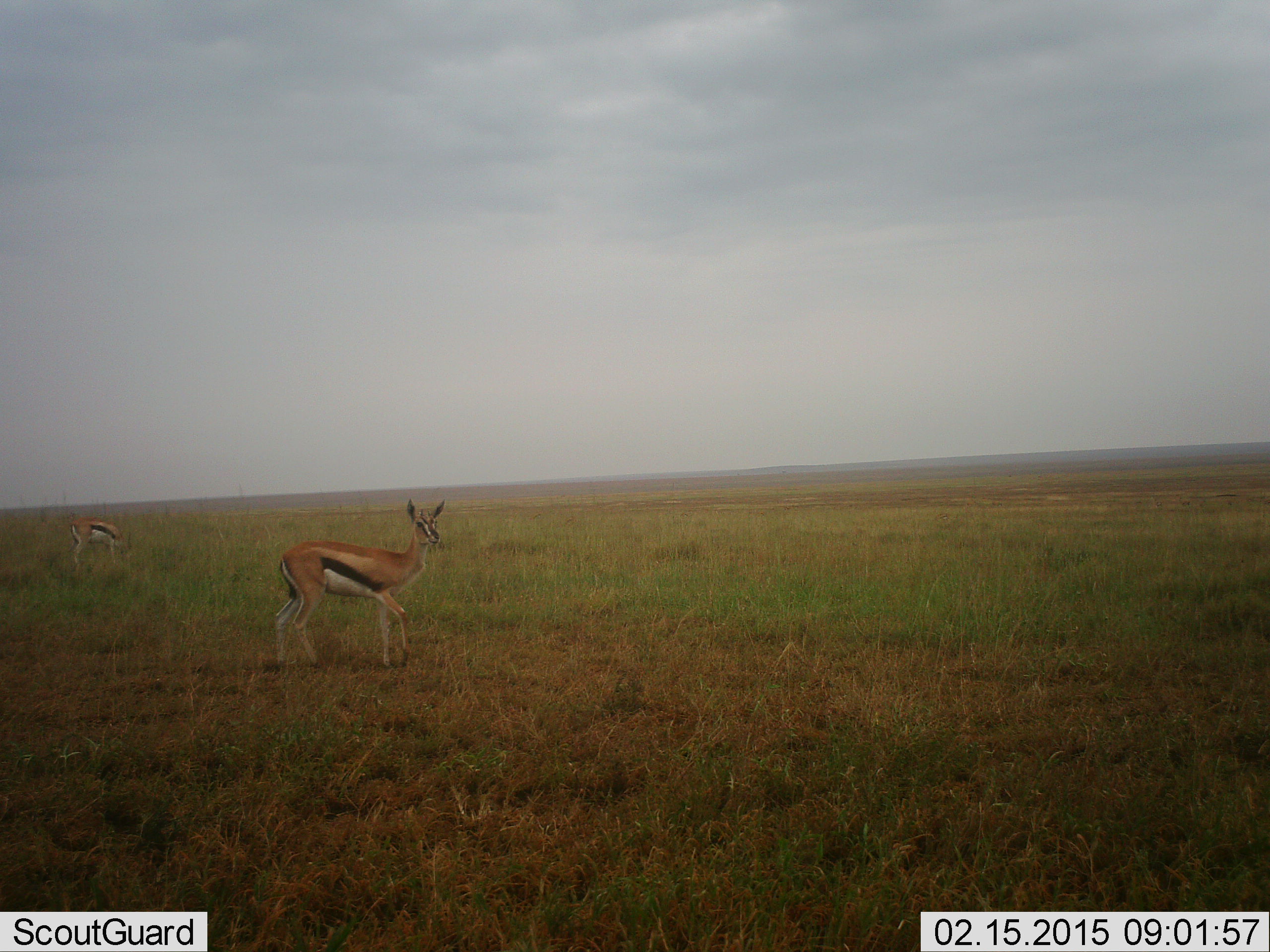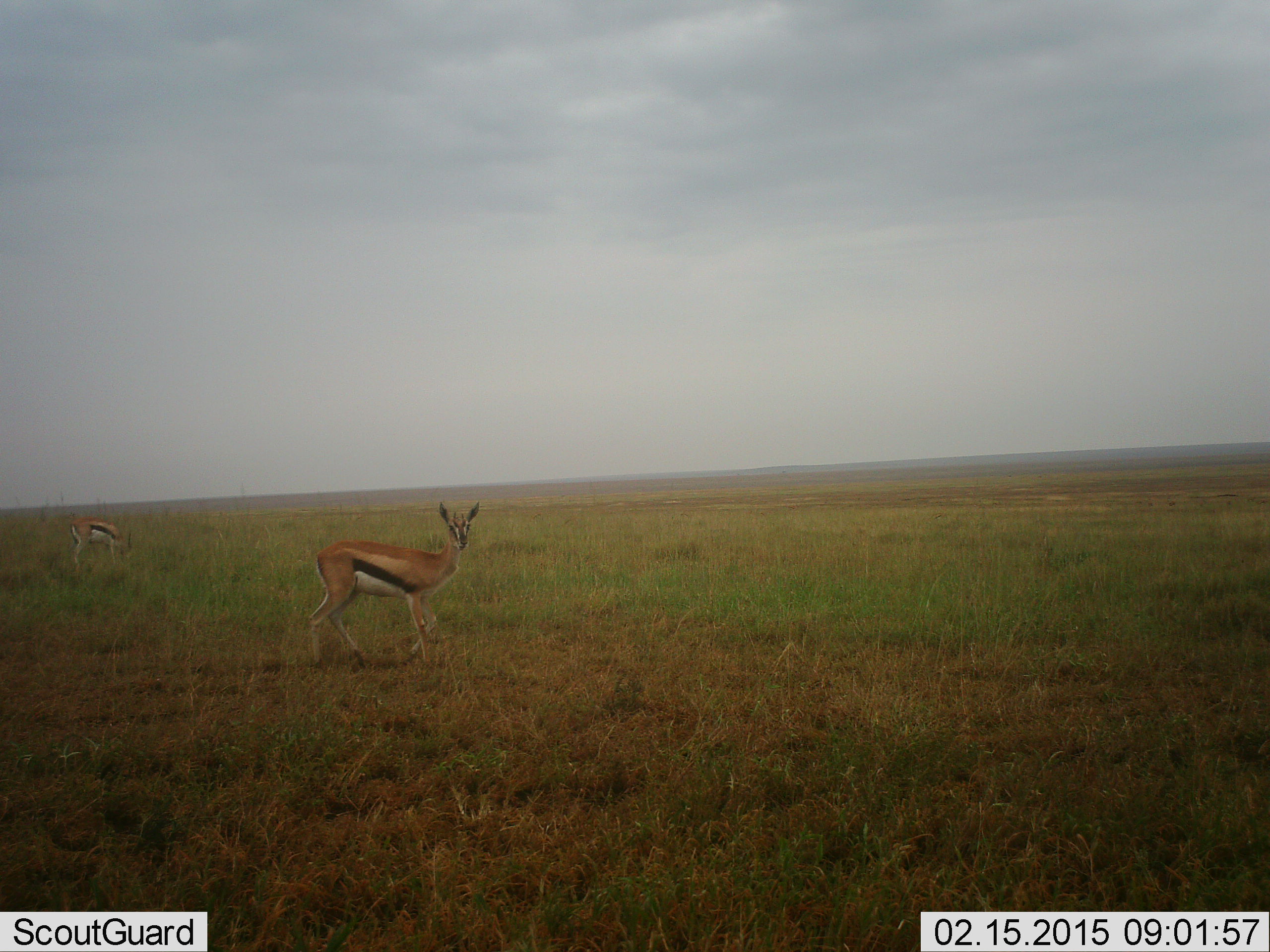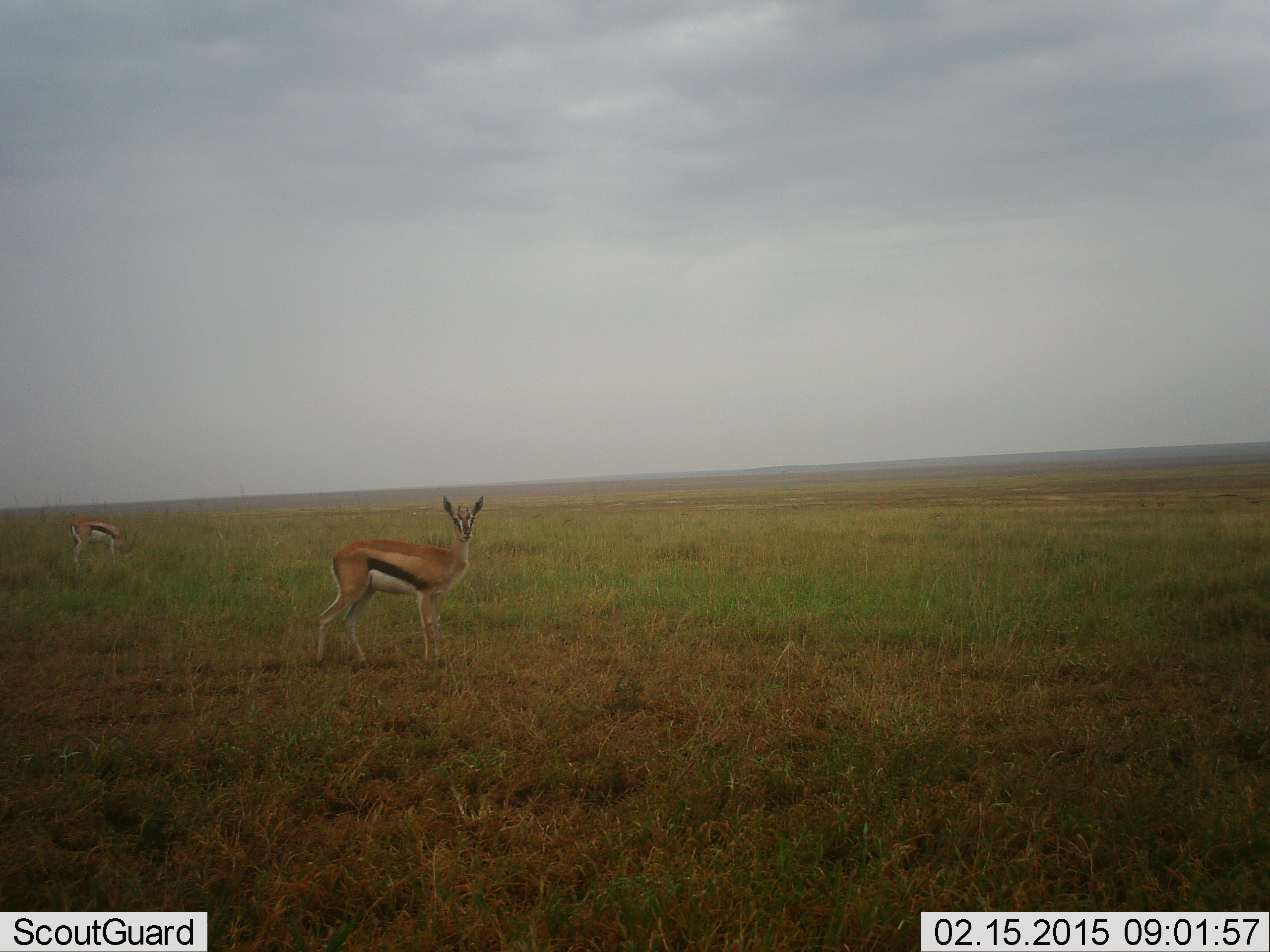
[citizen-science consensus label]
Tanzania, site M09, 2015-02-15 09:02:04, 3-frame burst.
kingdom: Animalia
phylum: Chordata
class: Mammalia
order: Artiodactyla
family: Bovidae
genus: Eudorcas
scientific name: Eudorcas thomsonii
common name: thomson's gazelle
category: gazellethomsons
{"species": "gazellethomsons (thomson's gazelle) (Eudorcas thomsonii)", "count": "2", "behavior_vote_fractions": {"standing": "62%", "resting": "0%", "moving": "62%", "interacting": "0%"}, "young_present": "0%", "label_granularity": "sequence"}